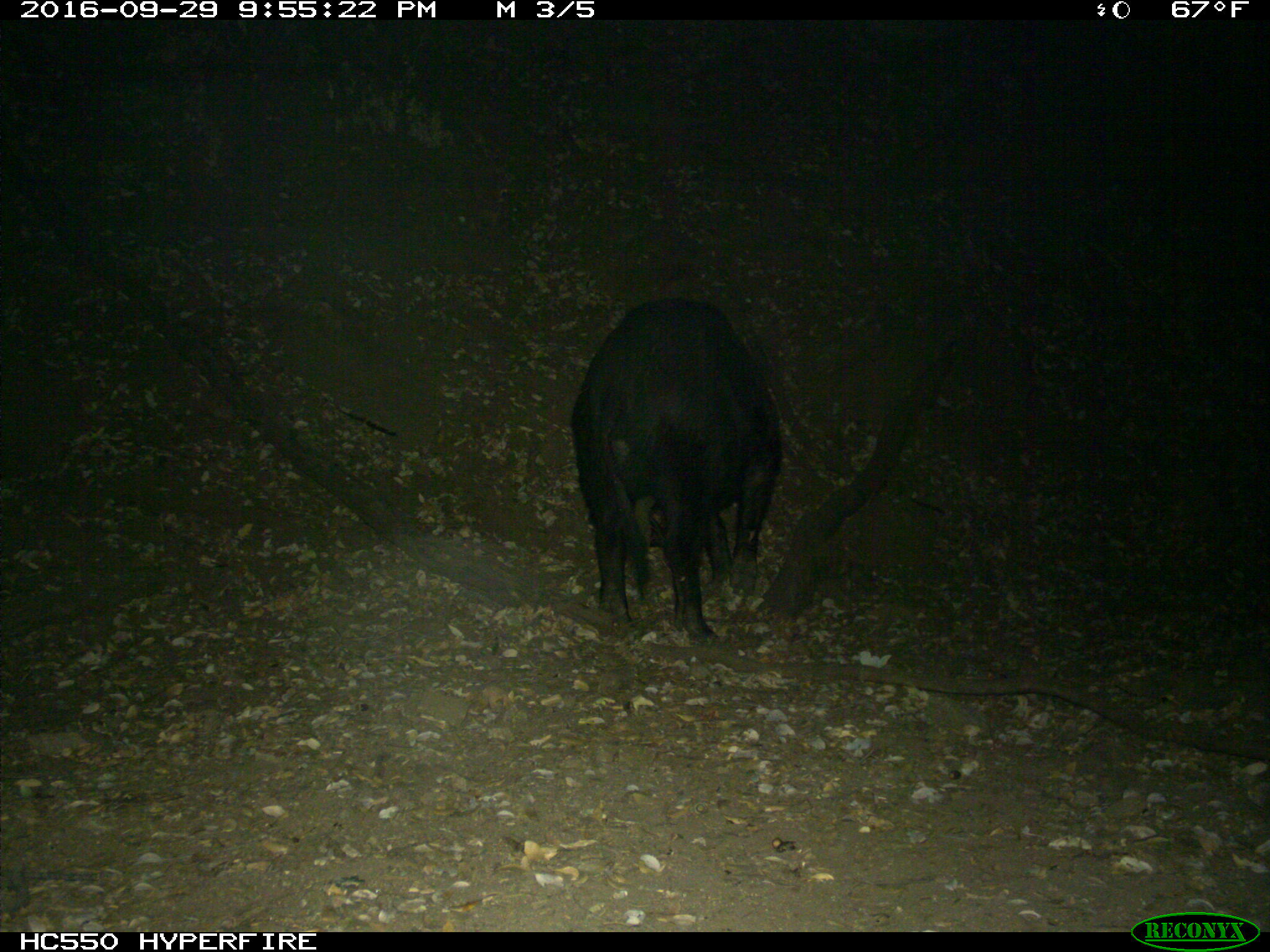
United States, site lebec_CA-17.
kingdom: Animalia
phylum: Chordata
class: Mammalia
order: Artiodactyla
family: Suidae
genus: Sus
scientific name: Sus scrofa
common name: wild boar